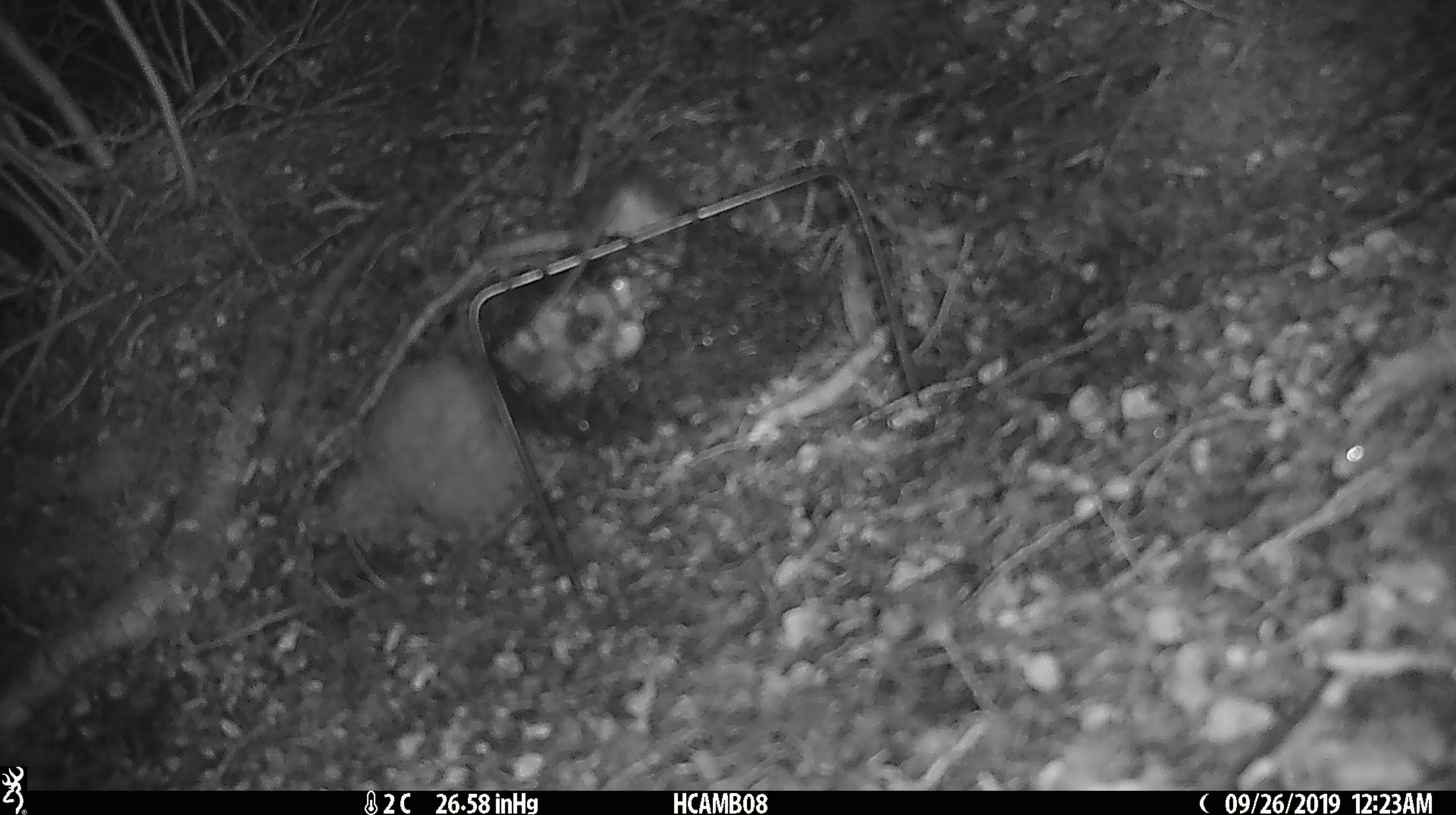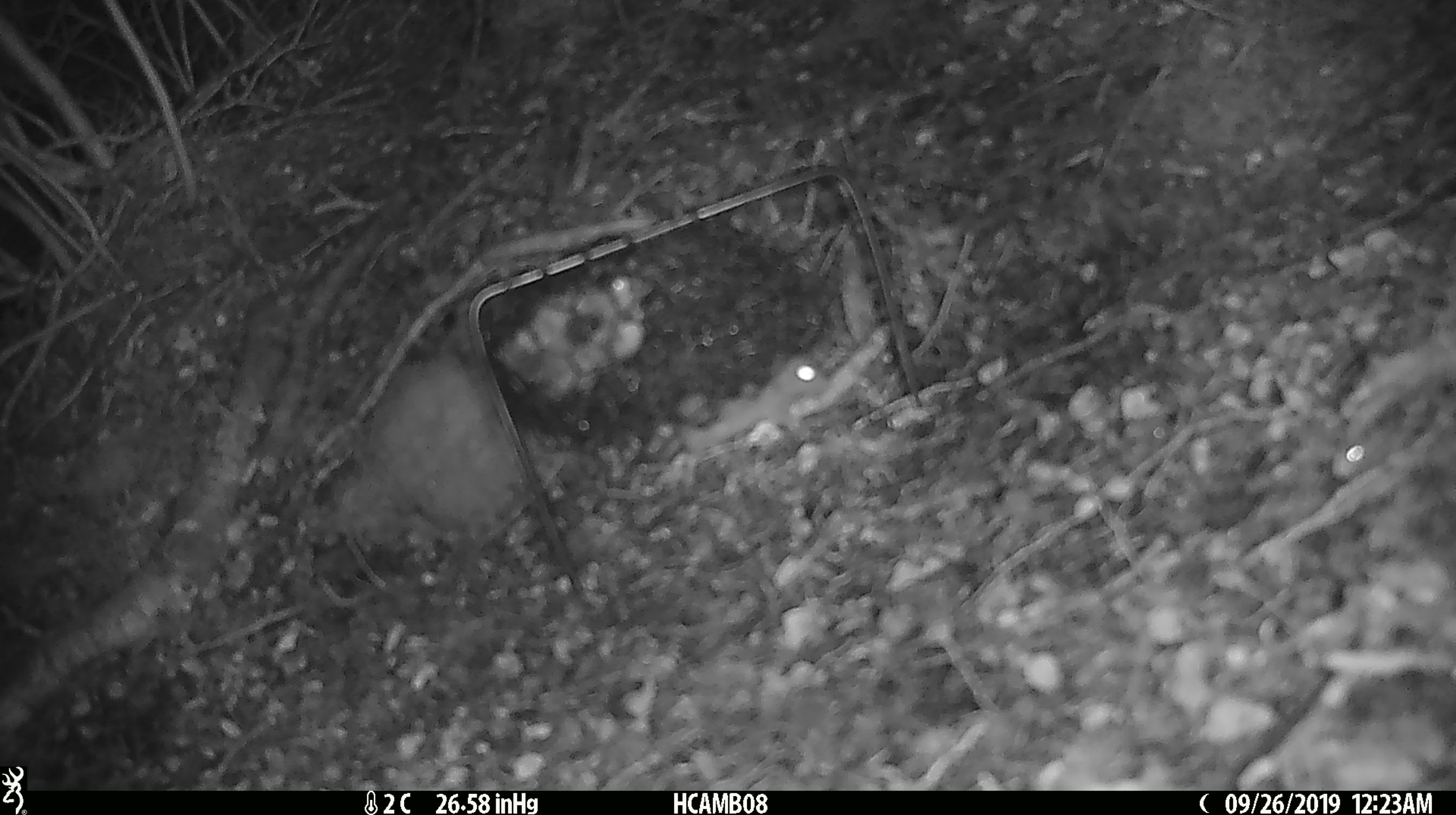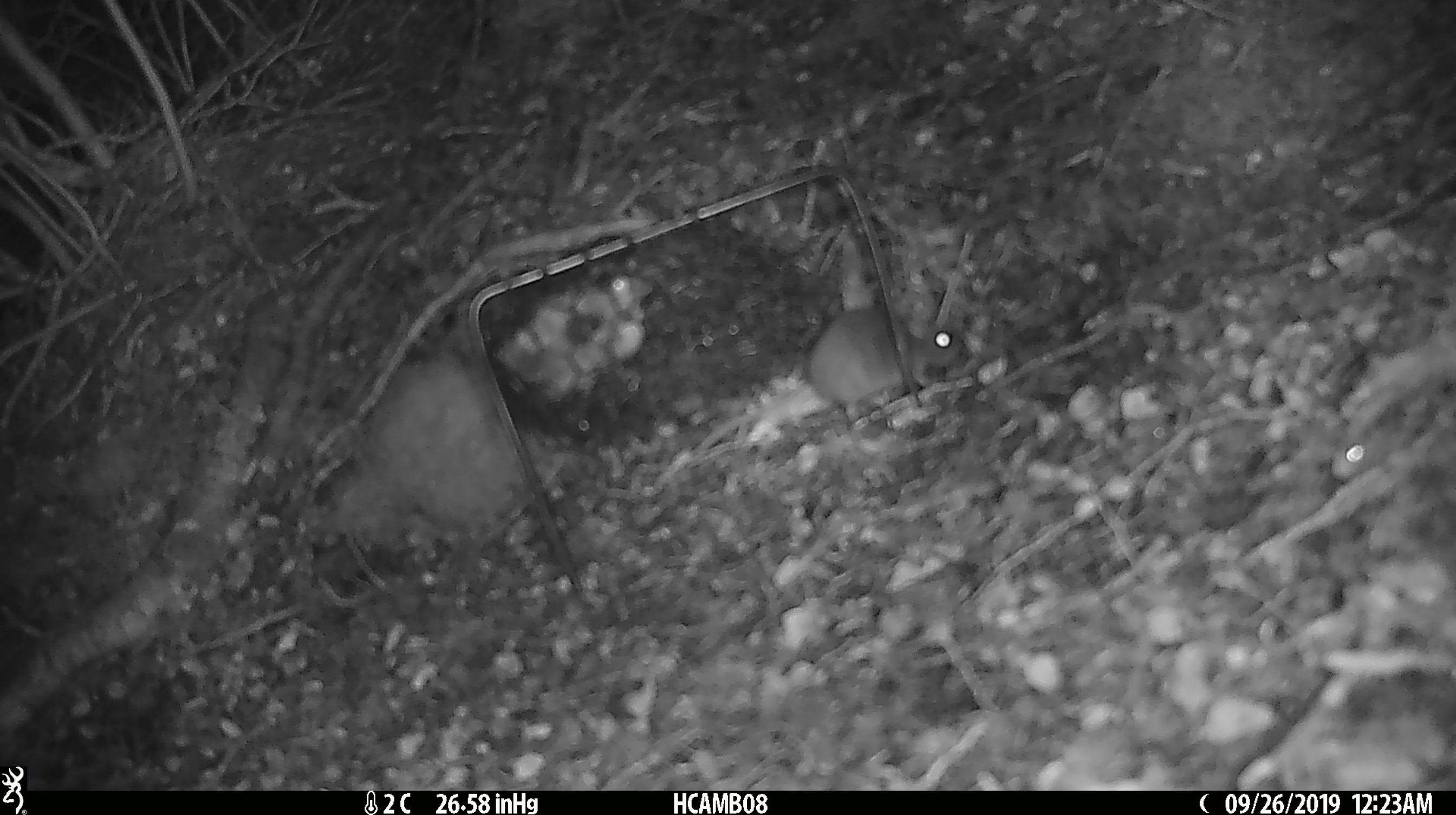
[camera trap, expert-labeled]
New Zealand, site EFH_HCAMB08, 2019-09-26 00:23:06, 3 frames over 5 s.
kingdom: Animalia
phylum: Chordata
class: Mammalia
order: Rodentia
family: Muridae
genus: Mus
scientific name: Mus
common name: mouse